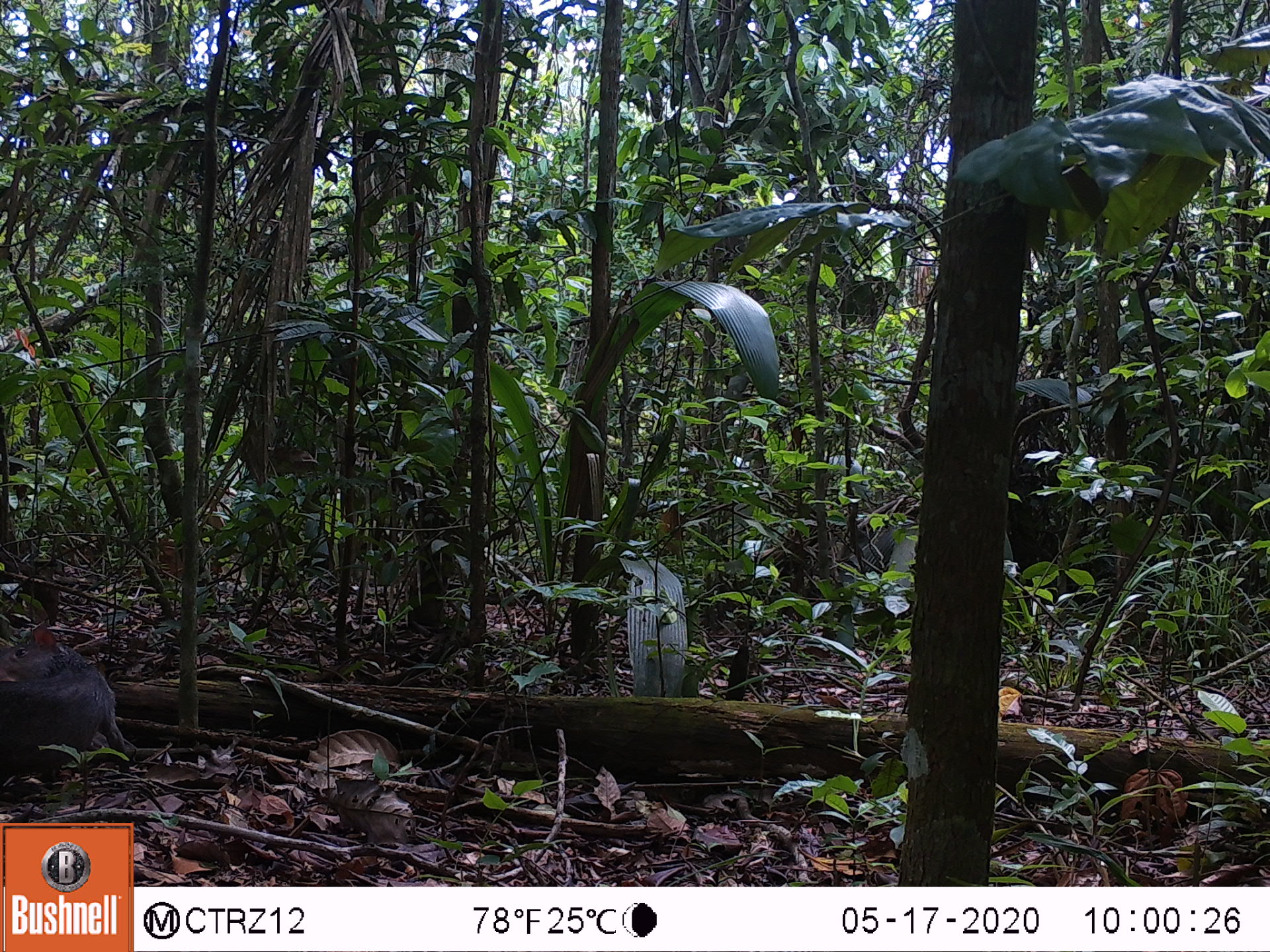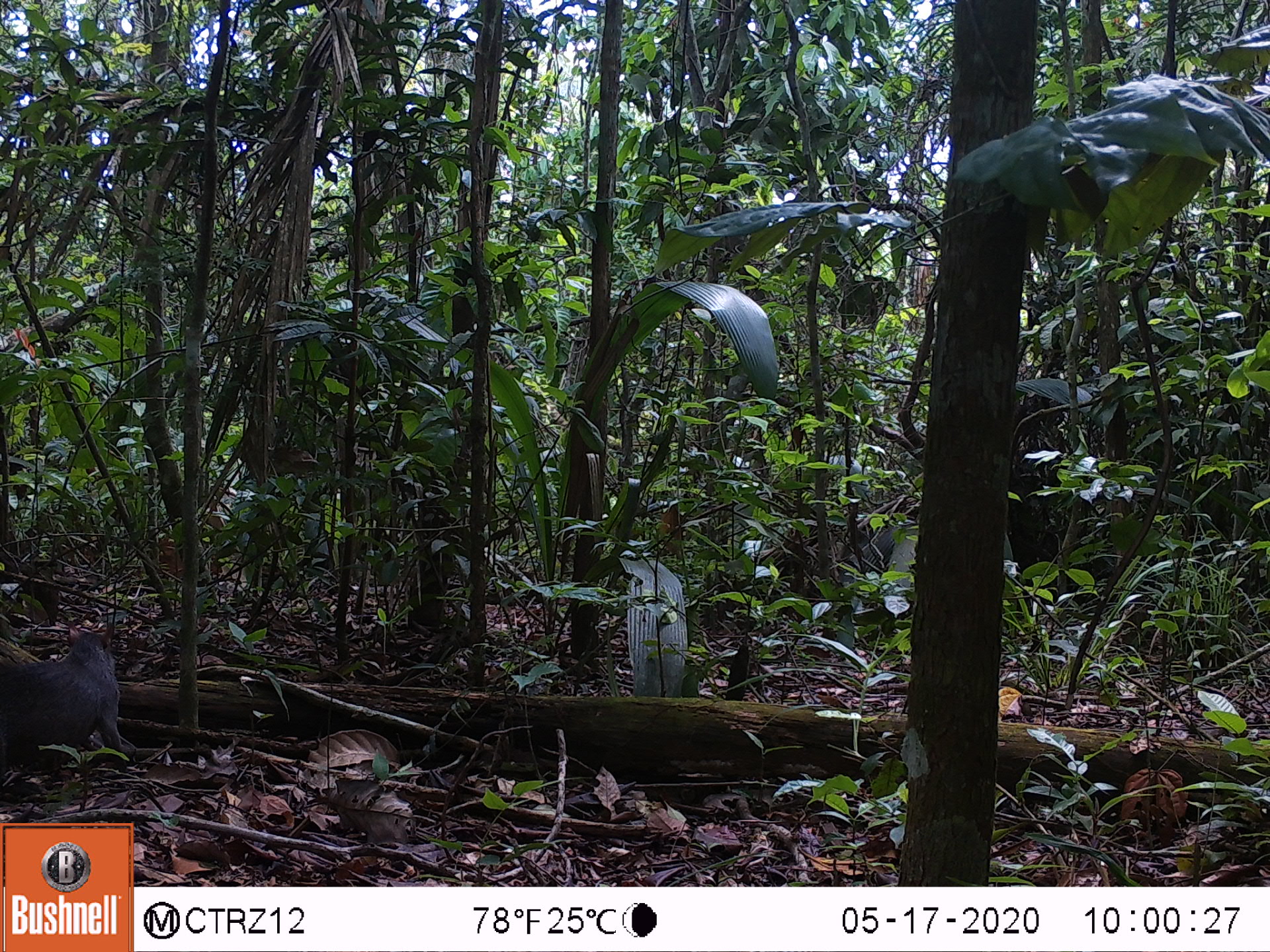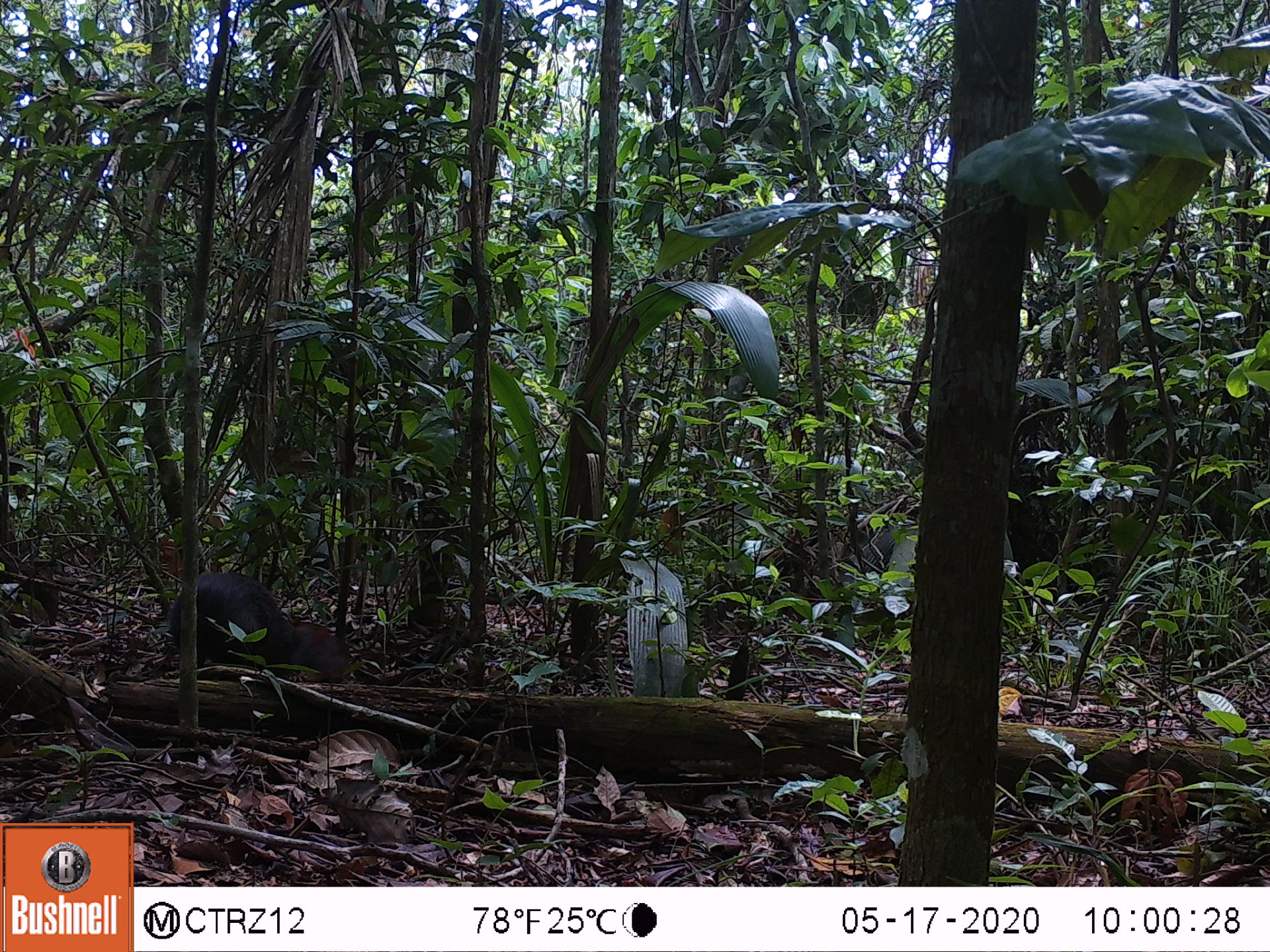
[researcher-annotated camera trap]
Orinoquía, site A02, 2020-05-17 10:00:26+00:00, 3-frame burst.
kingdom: Animalia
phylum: Chordata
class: Mammalia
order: Rodentia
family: Dasyproctidae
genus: Dasyprocta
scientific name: Dasyprocta fuliginosa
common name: black agouti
Black agouti (Dasyprocta fuliginosa).